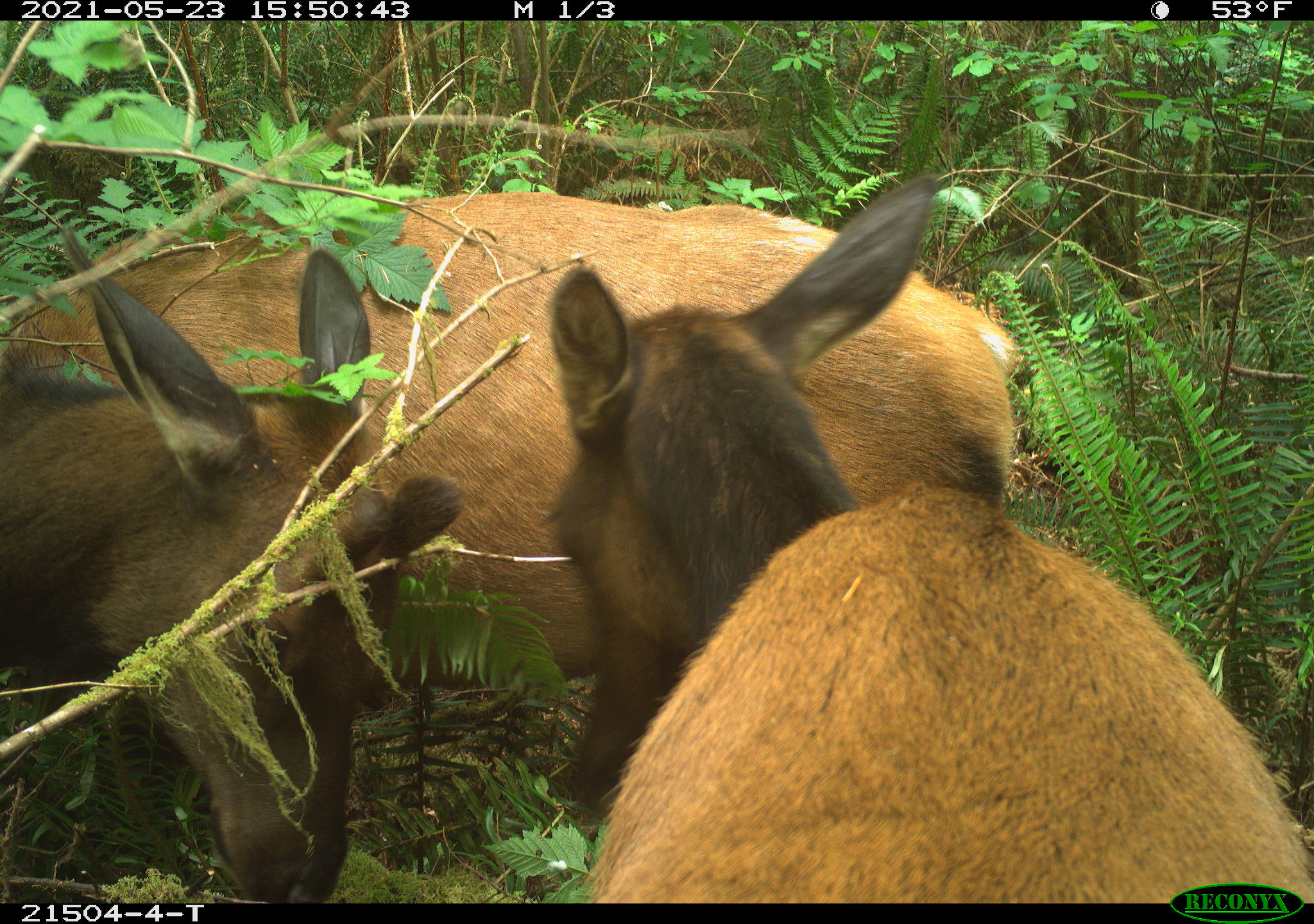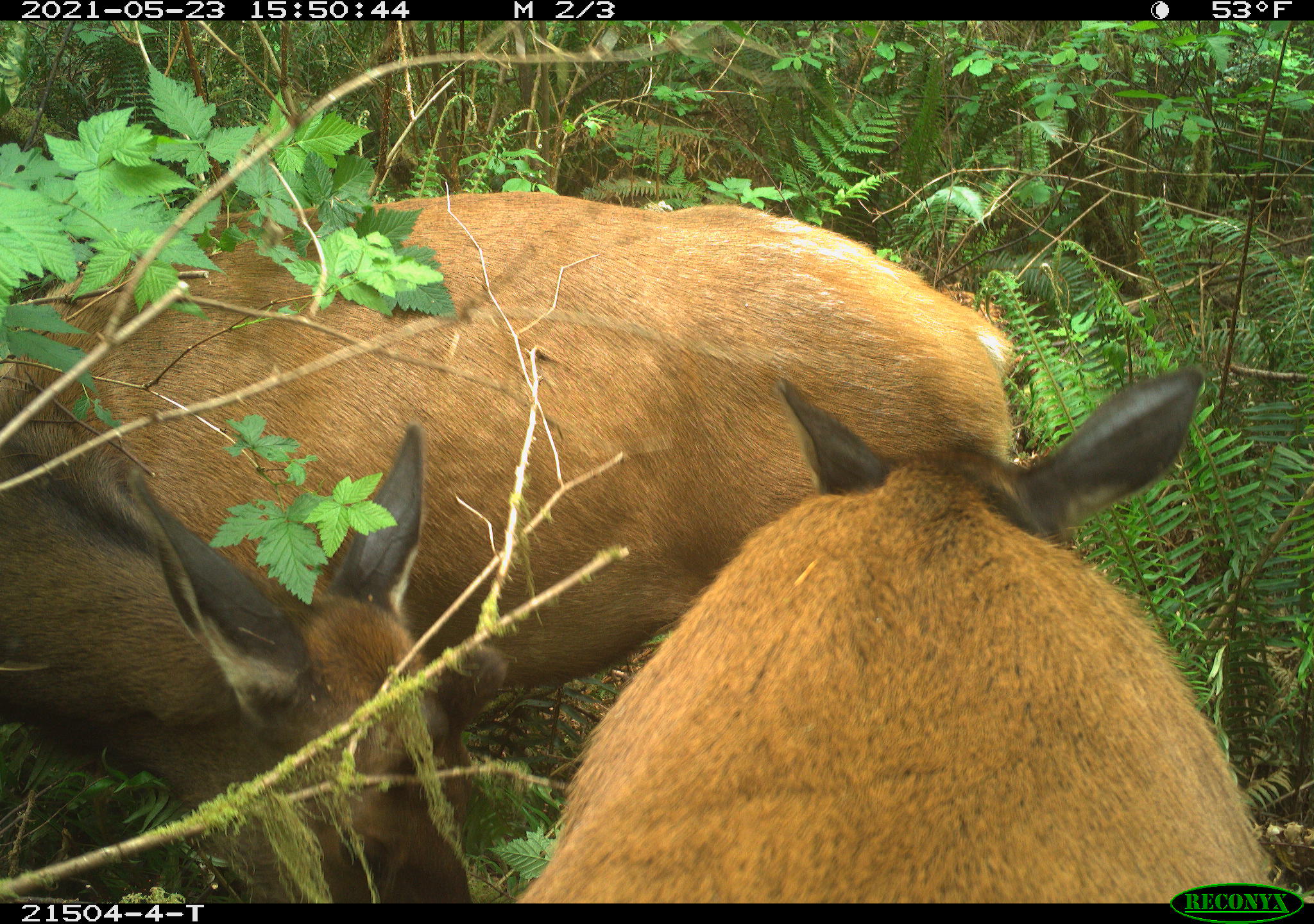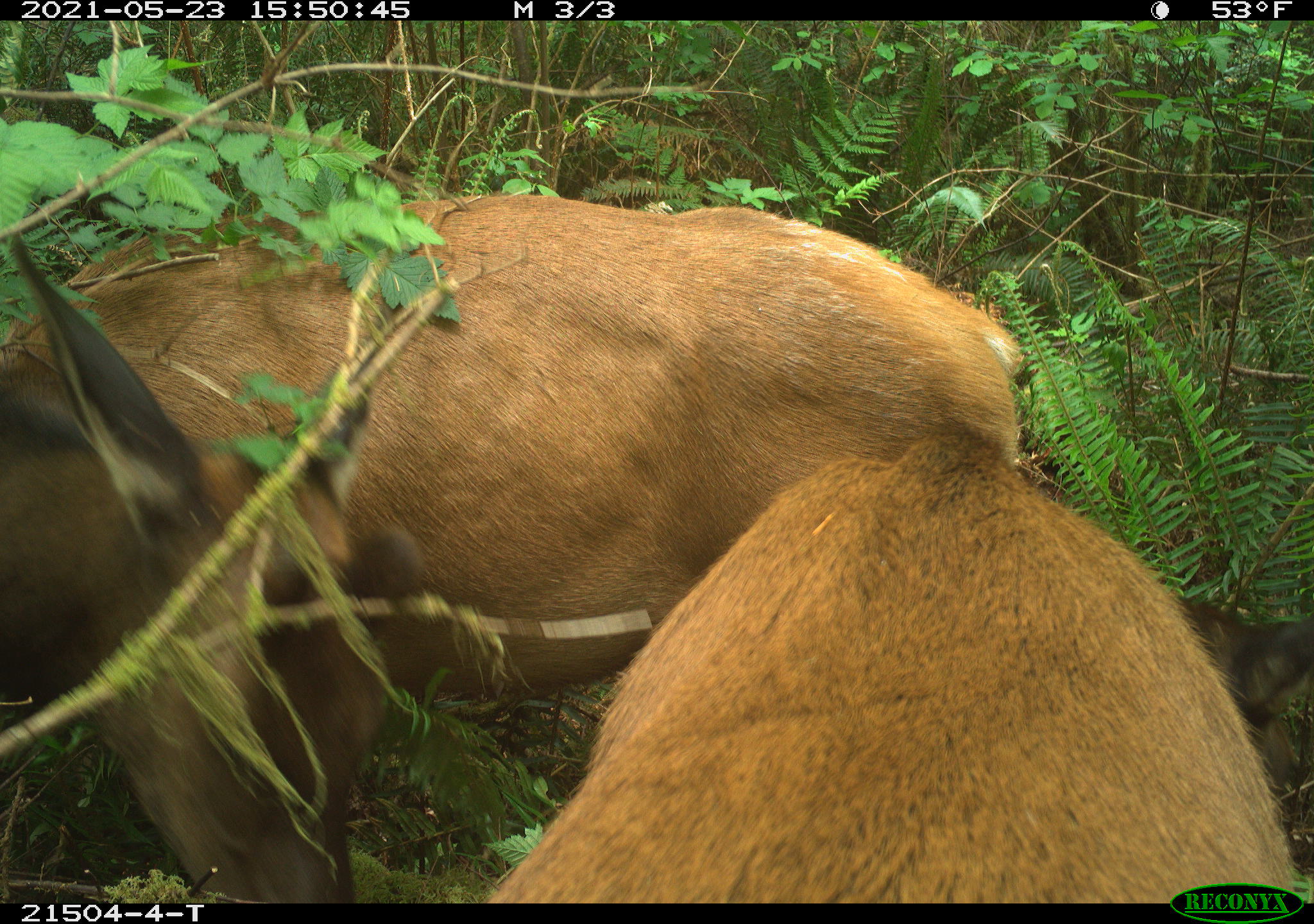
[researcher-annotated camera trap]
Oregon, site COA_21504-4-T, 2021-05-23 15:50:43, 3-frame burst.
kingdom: Animalia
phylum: Chordata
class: Mammalia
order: Artiodactyla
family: Cervidae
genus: Cervus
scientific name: Cervus canadensis roosevelti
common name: roosevelt elk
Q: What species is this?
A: Roosevelt elk (Cervus canadensis roosevelti).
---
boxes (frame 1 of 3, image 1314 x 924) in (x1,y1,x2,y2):
roosevelt elk: (4,180,1031,898); (542,180,1311,878)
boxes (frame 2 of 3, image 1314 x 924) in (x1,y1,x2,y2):
roosevelt elk: (6,183,1018,896); (527,364,1276,876)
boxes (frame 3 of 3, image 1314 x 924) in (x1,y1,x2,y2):
roosevelt elk: (5,200,1037,893); (499,417,1301,875)